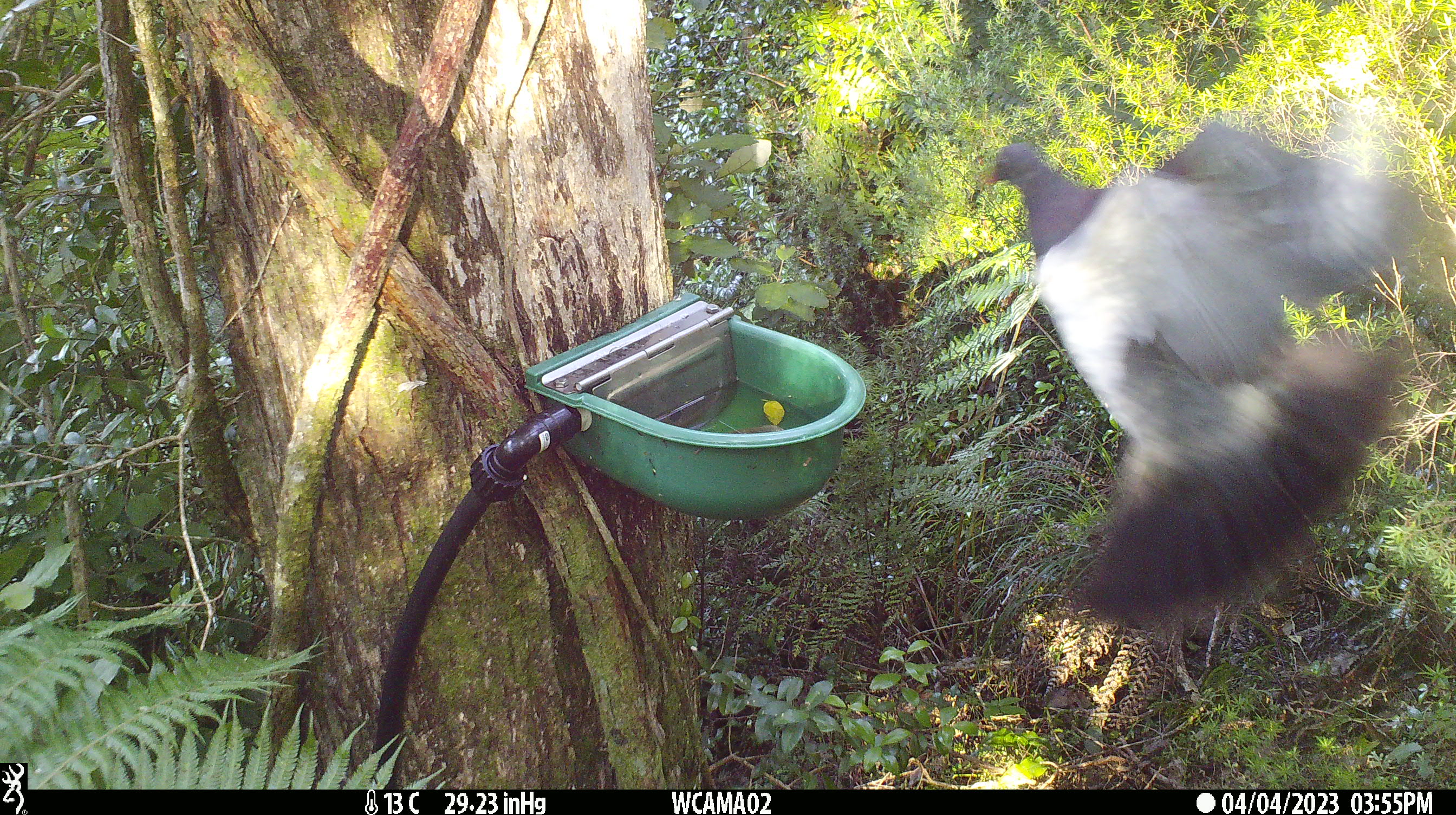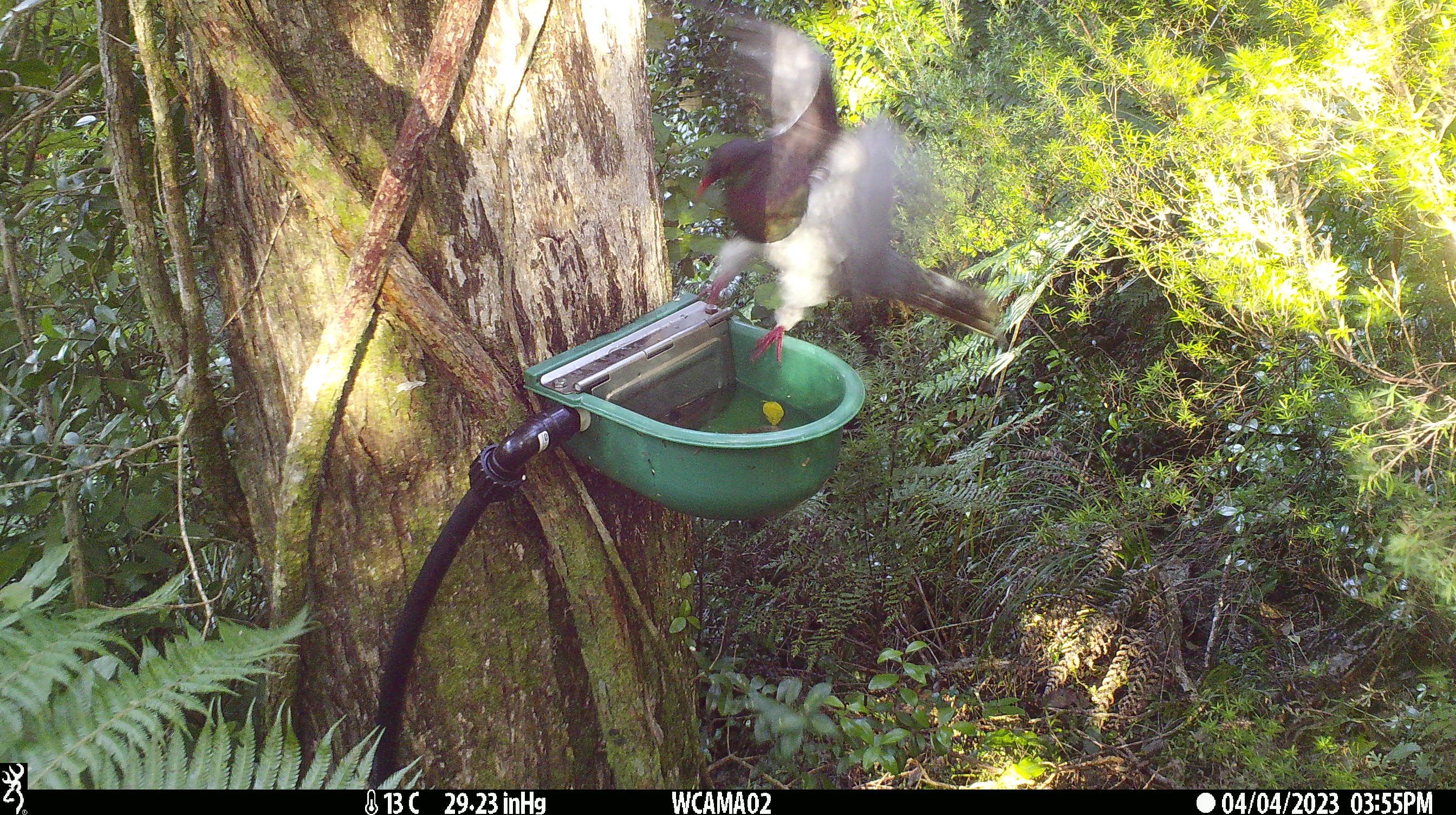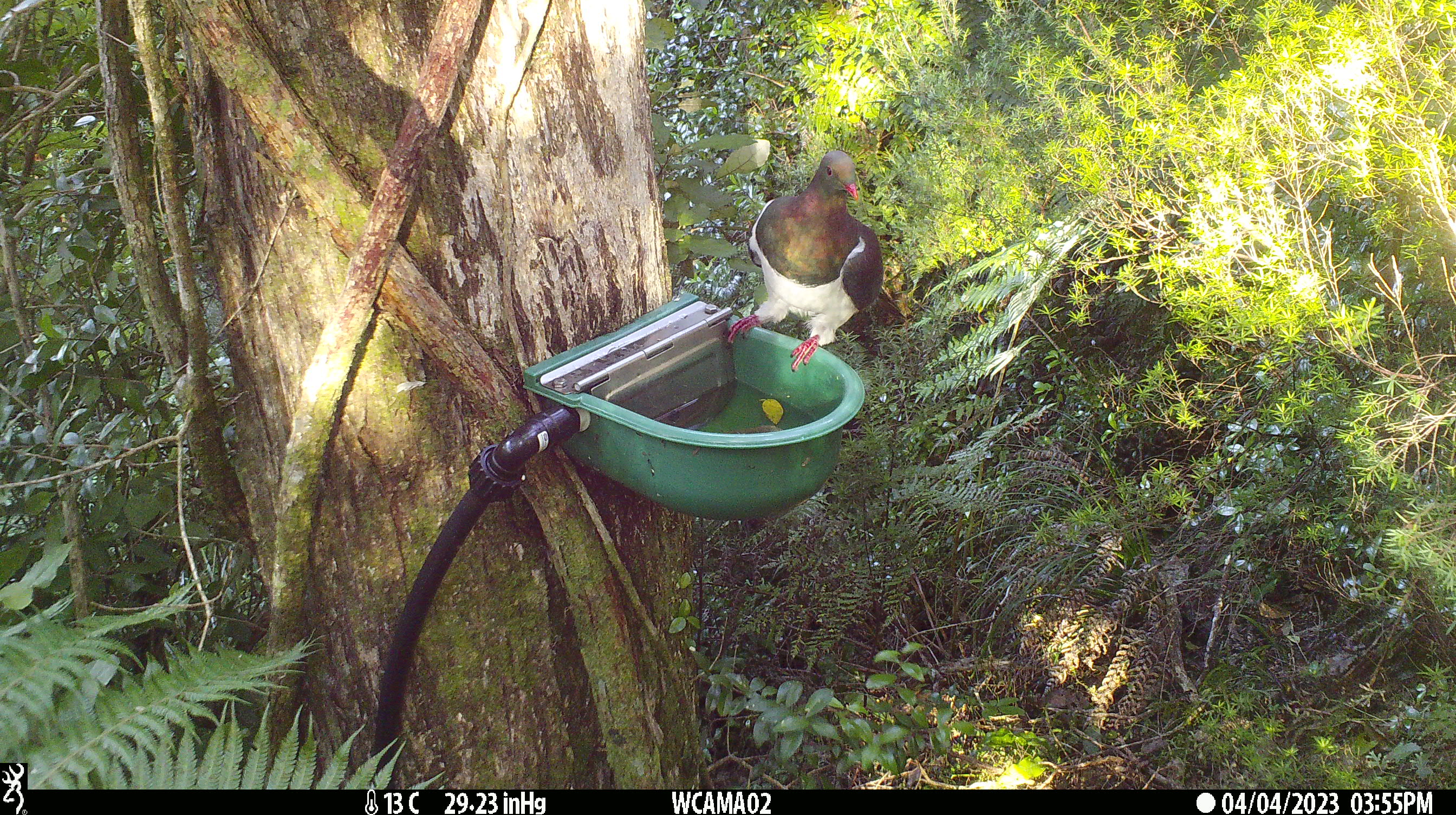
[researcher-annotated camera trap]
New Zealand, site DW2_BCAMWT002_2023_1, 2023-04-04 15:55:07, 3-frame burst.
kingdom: Animalia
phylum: Chordata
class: Aves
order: Columbiformes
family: Columbidae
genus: Hemiphaga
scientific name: Hemiphaga novaeseelandiae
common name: new zealand pigeon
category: kereru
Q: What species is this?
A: Kereru (new zealand pigeon) (Hemiphaga novaeseelandiae).